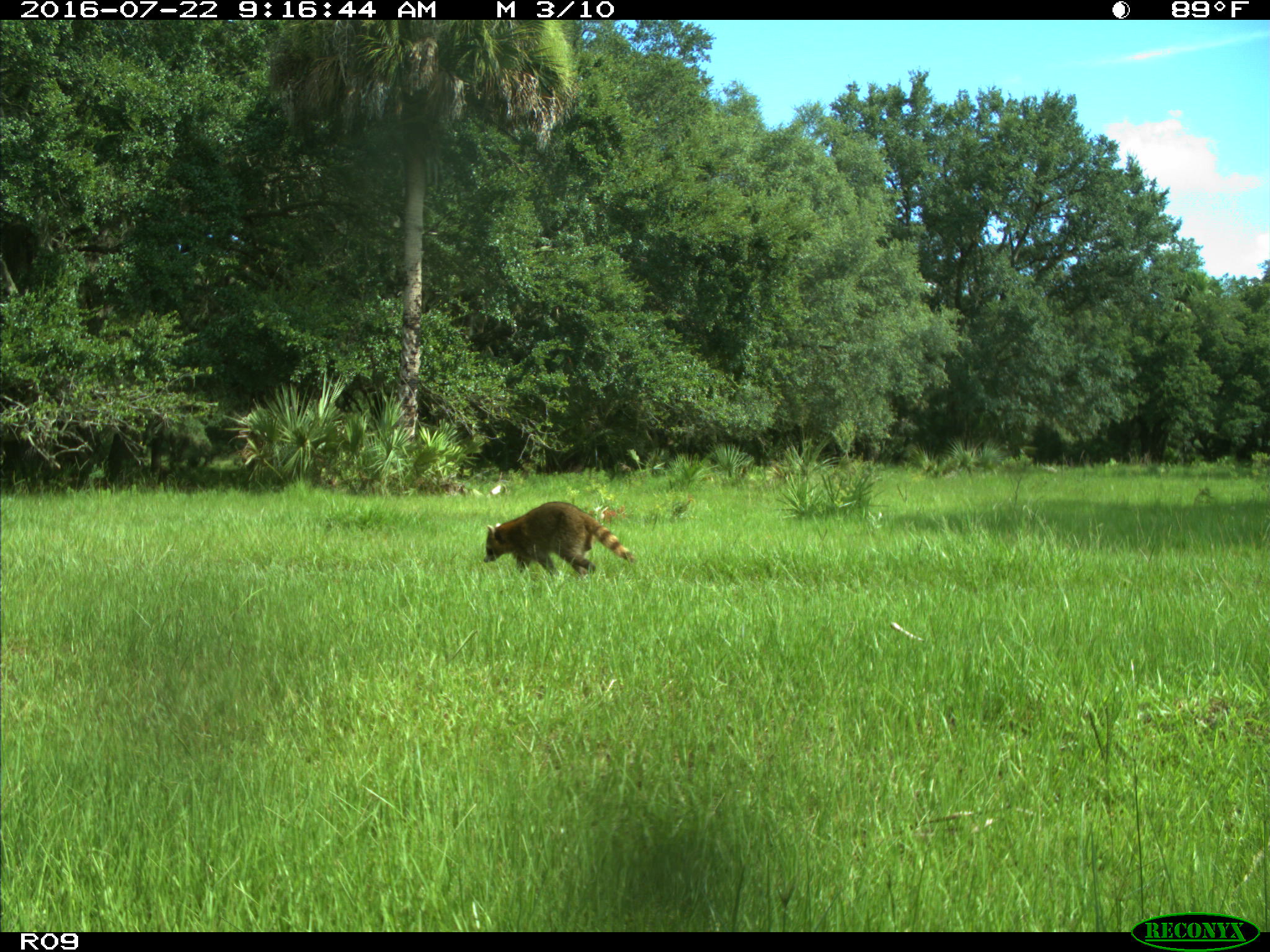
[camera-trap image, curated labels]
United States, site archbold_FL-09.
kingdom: Animalia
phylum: Chordata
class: Mammalia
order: Carnivora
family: Procyonidae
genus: Procyon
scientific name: Procyon lotor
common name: common raccoon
Procyon lotor (common raccoon).